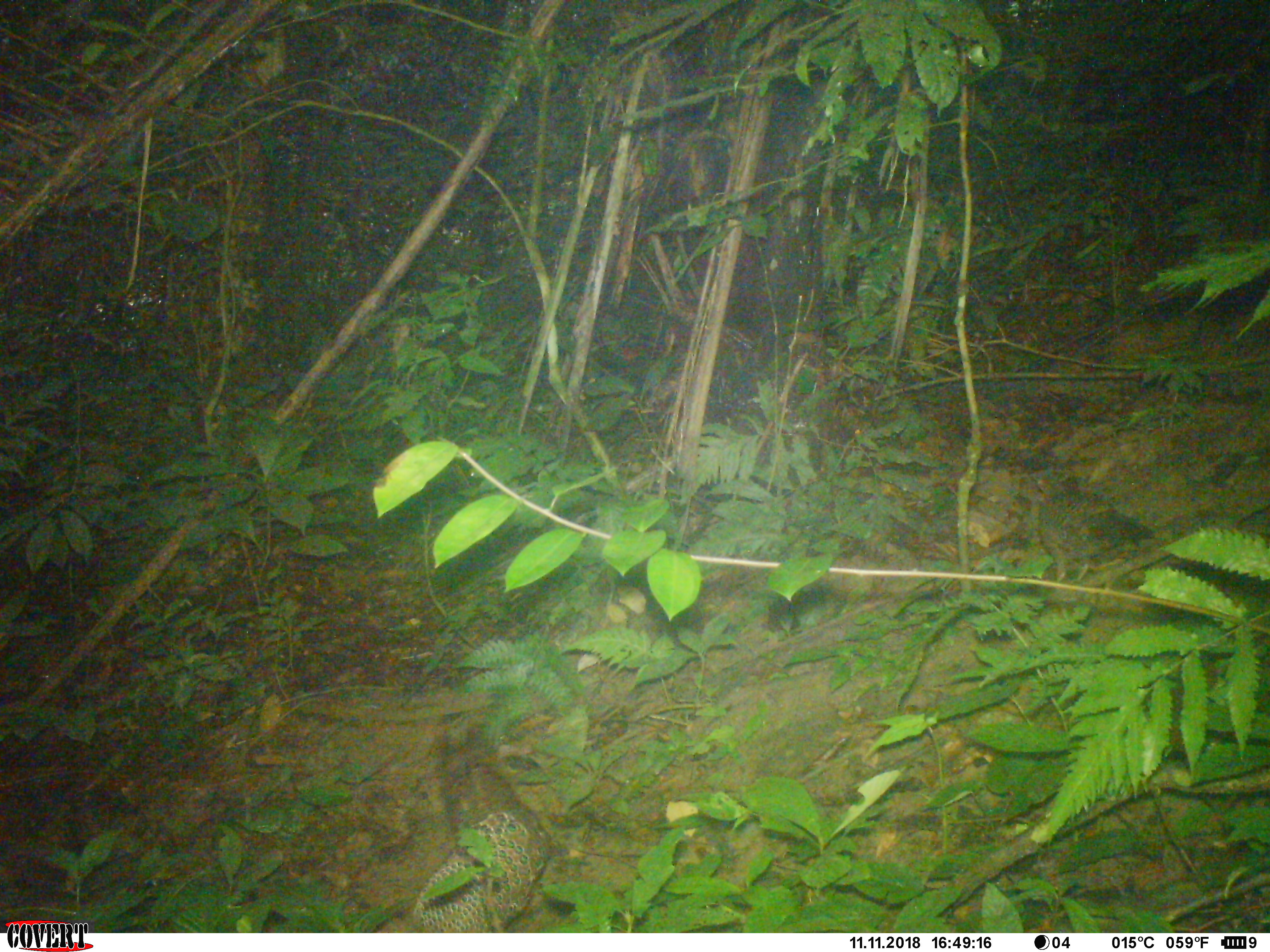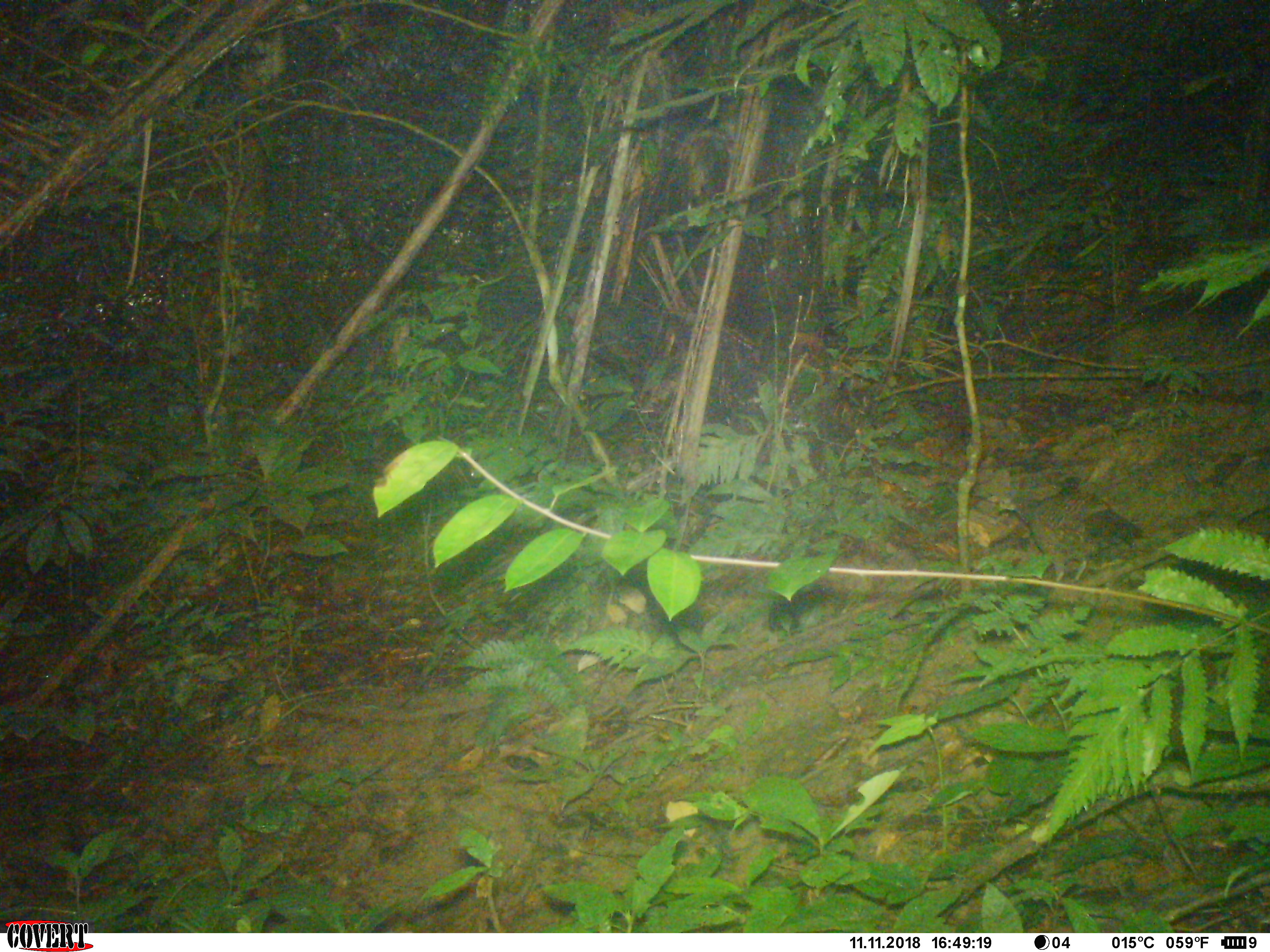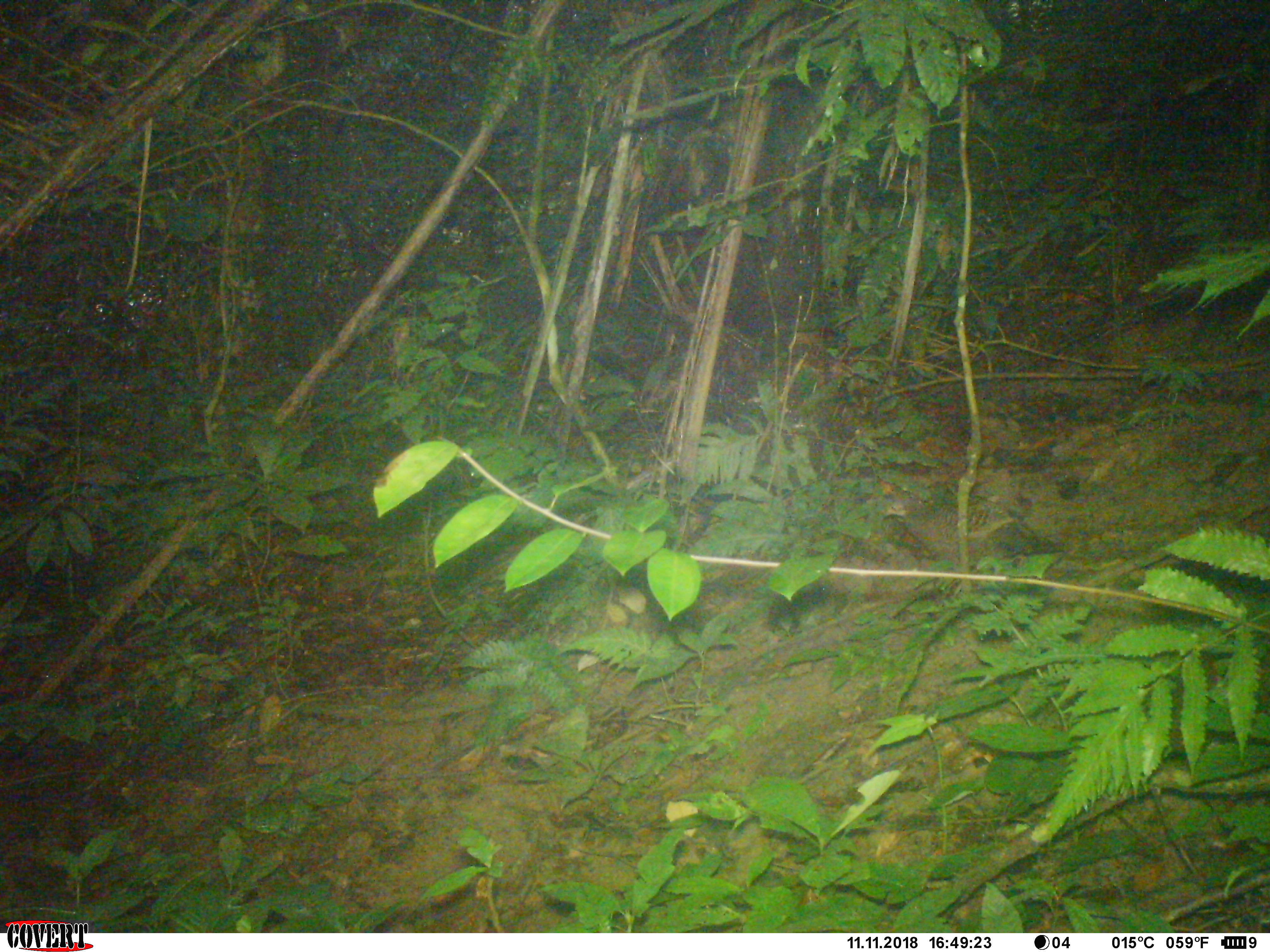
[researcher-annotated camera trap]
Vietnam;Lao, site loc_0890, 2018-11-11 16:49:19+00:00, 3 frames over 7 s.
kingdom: Animalia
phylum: Chordata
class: Aves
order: Galliformes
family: Phasianidae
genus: Polyplectron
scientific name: Polyplectron bicalcaratum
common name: gray peacock-pheasant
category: grey peacock pheasant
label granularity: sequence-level